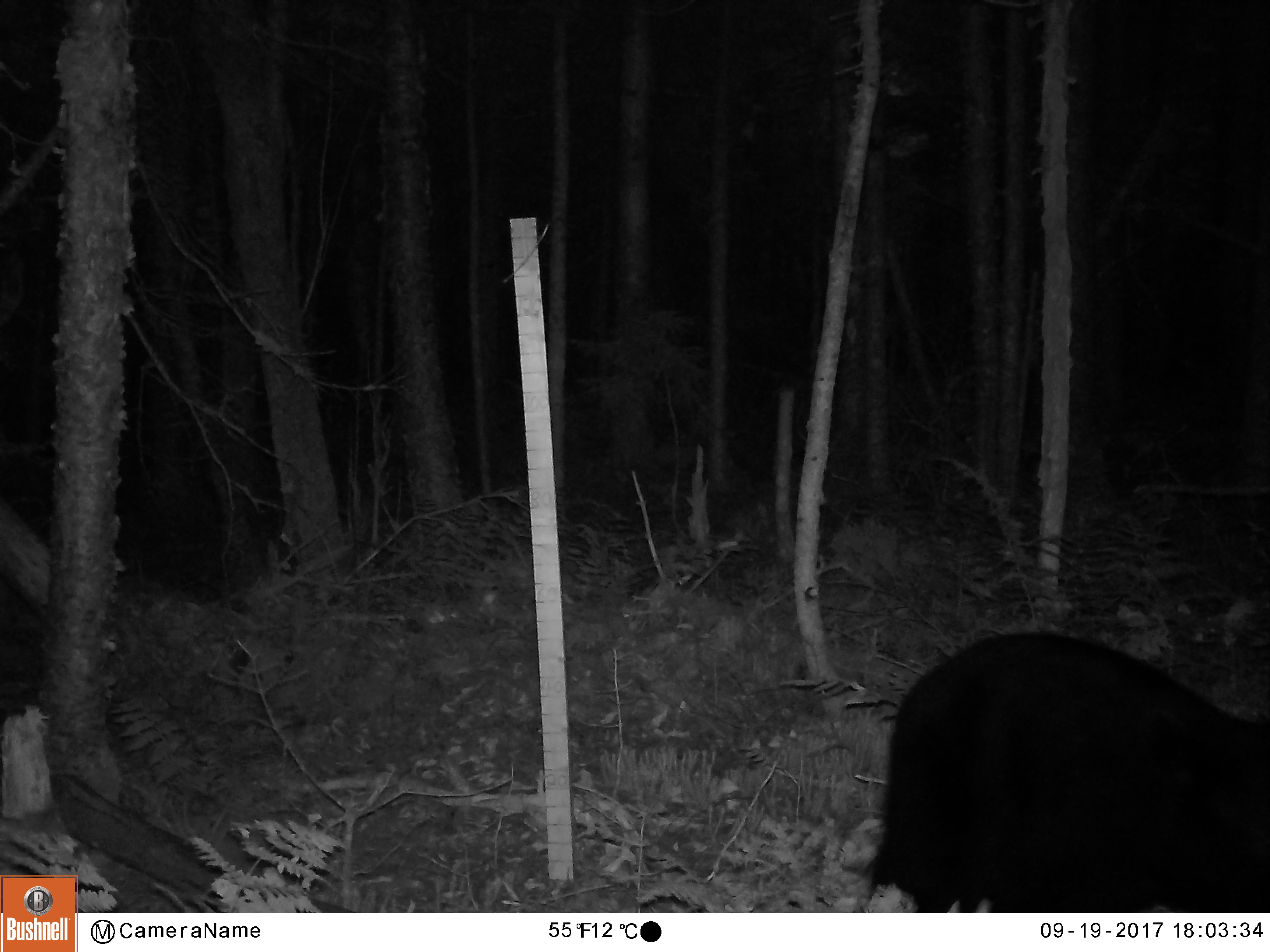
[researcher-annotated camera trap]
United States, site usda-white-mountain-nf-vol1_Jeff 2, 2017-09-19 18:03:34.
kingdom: Animalia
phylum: Chordata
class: Mammalia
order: Carnivora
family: Ursidae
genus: Ursus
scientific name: Ursus americanus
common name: black bear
Black bear (Ursus americanus).